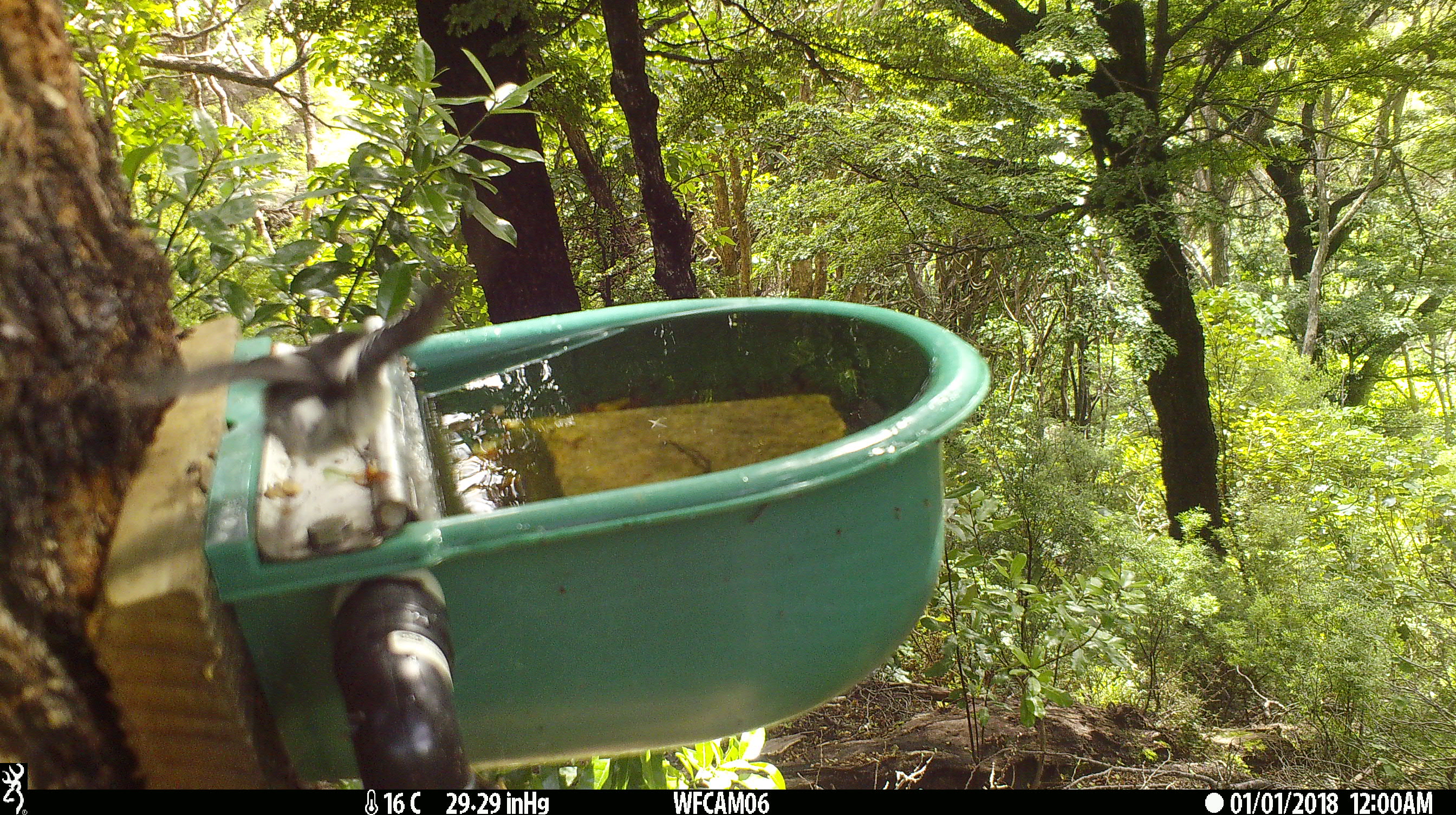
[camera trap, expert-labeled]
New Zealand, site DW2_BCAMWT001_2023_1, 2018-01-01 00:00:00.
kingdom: Animalia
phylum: Chordata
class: Aves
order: Passeriformes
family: Petroicidae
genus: Petroica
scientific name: Petroica macrocephala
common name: tomtit